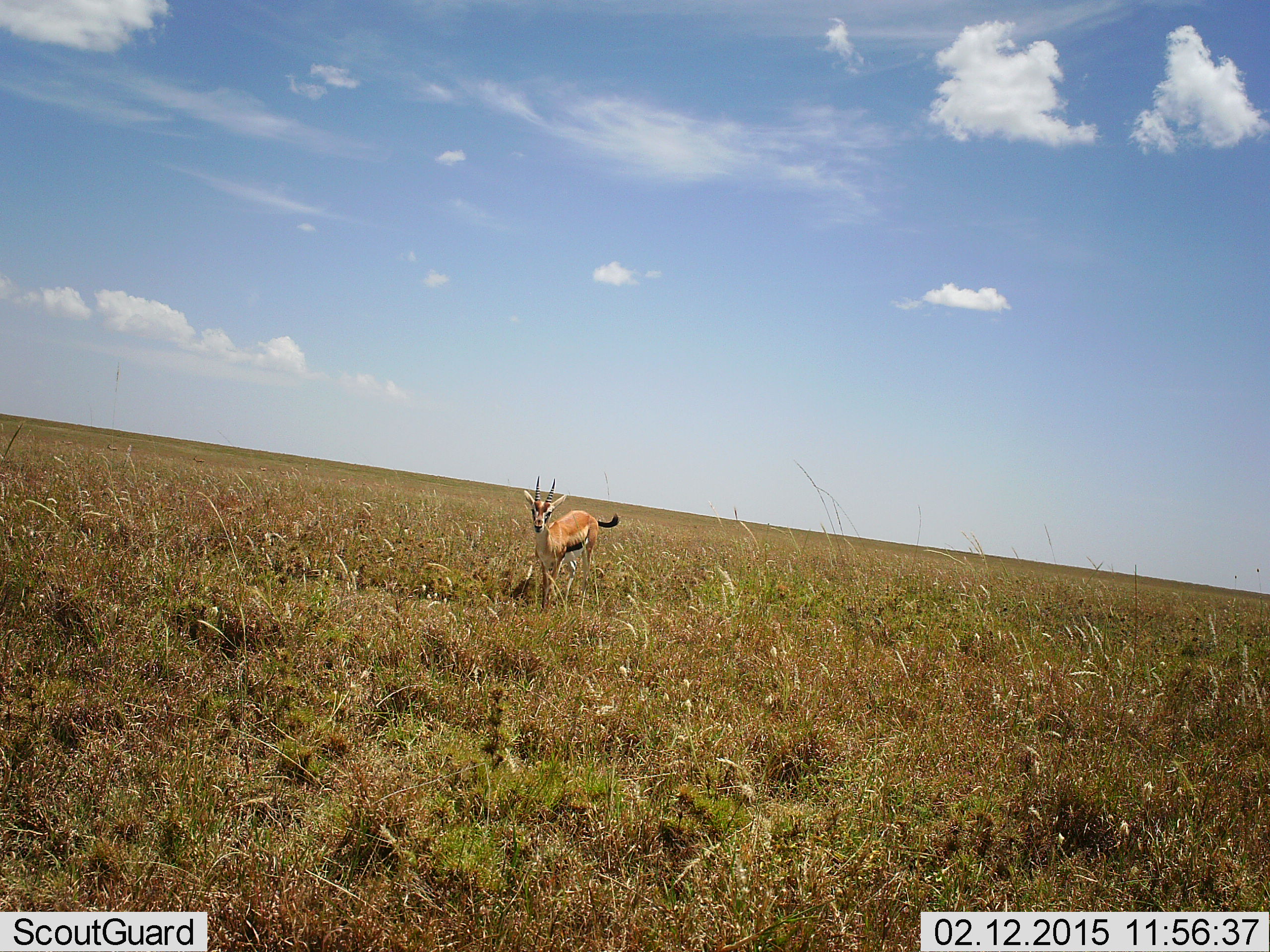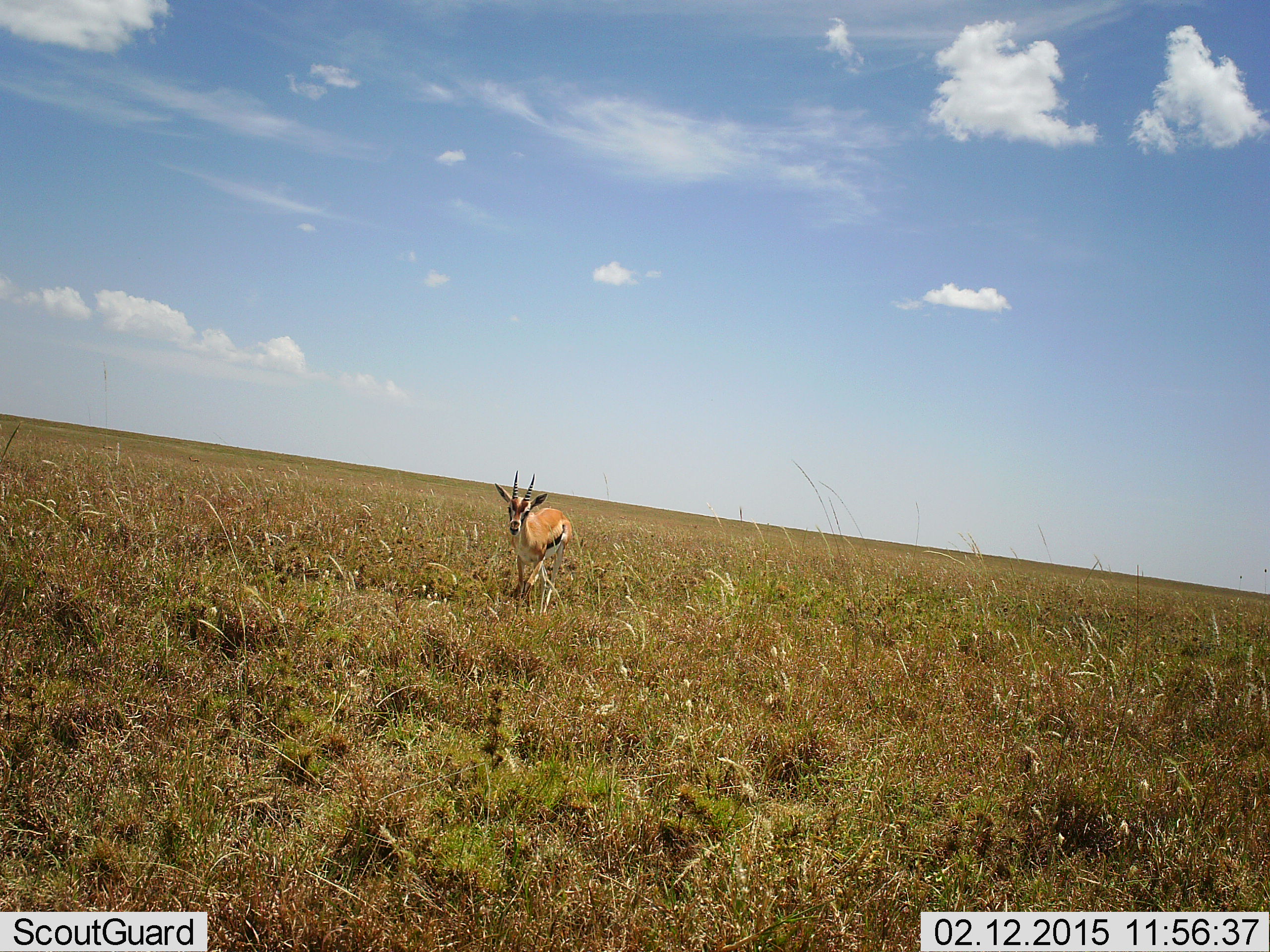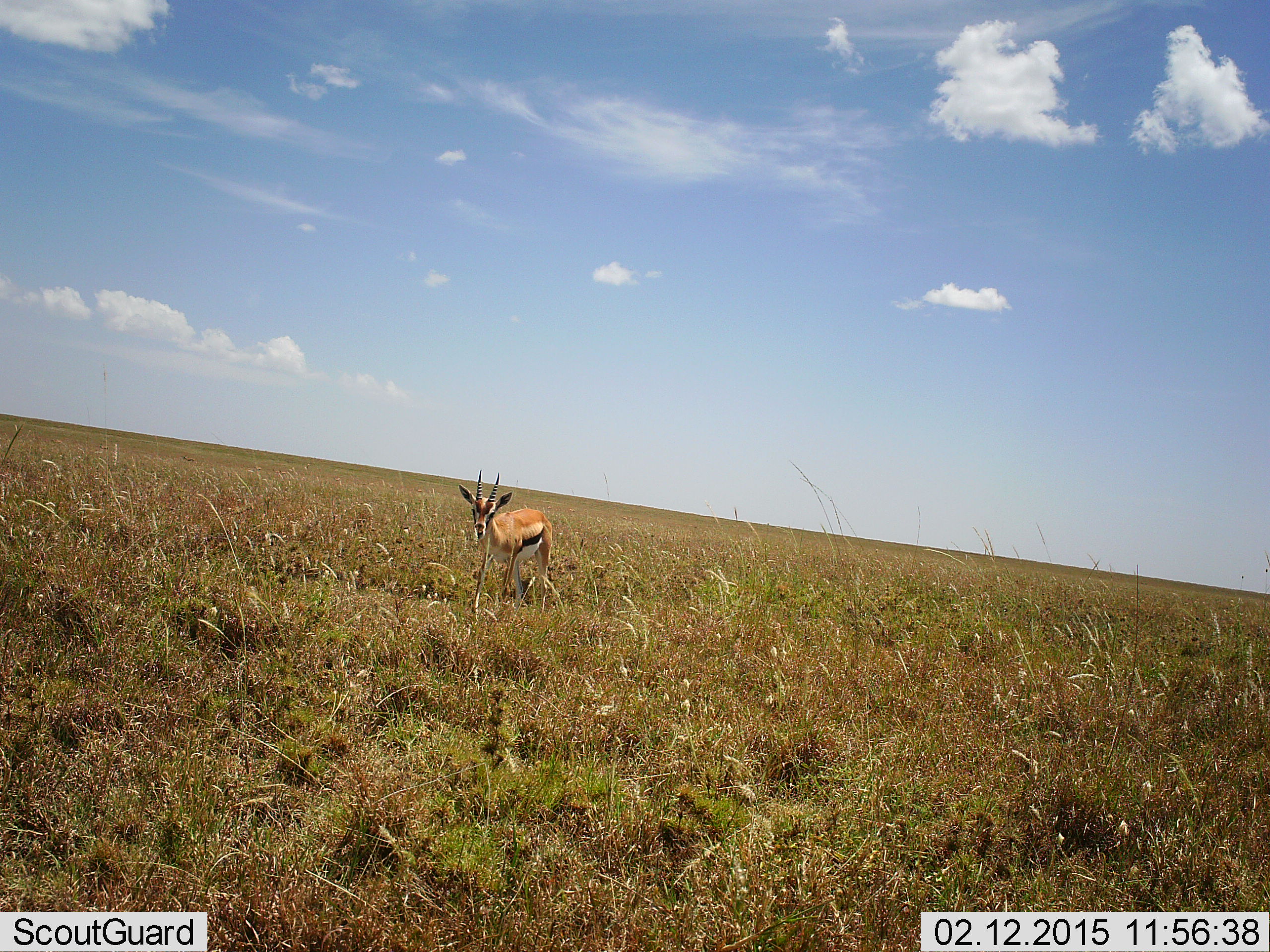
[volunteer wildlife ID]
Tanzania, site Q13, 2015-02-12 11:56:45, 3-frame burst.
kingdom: Animalia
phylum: Chordata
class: Mammalia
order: Artiodactyla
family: Bovidae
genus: Eudorcas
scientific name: Eudorcas thomsonii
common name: thomson's gazelle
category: gazellethomsons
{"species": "gazellethomsons (thomson's gazelle) (Eudorcas thomsonii)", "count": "1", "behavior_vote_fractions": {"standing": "20%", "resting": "0%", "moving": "90%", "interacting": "0%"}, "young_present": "10%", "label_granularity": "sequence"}